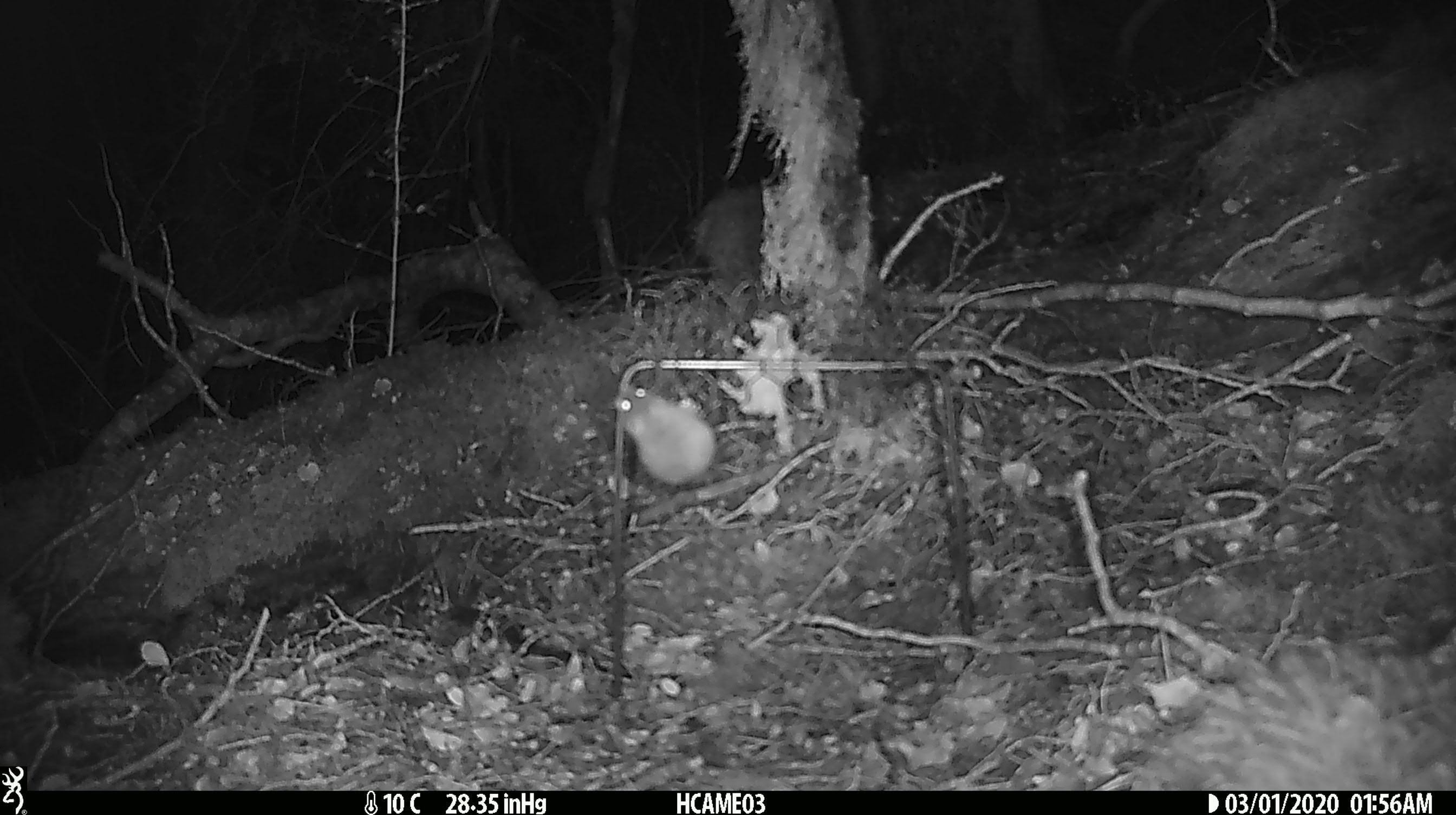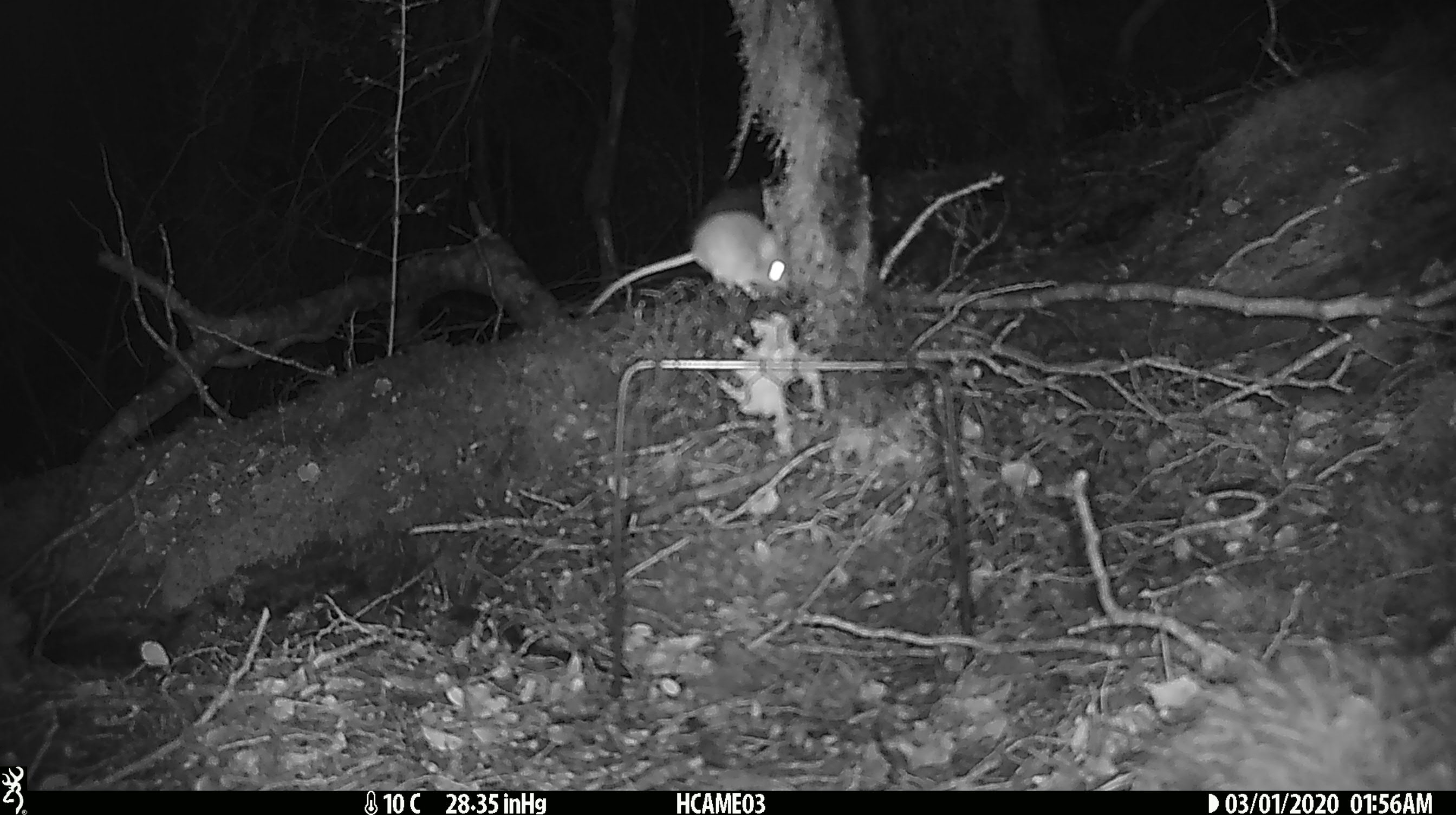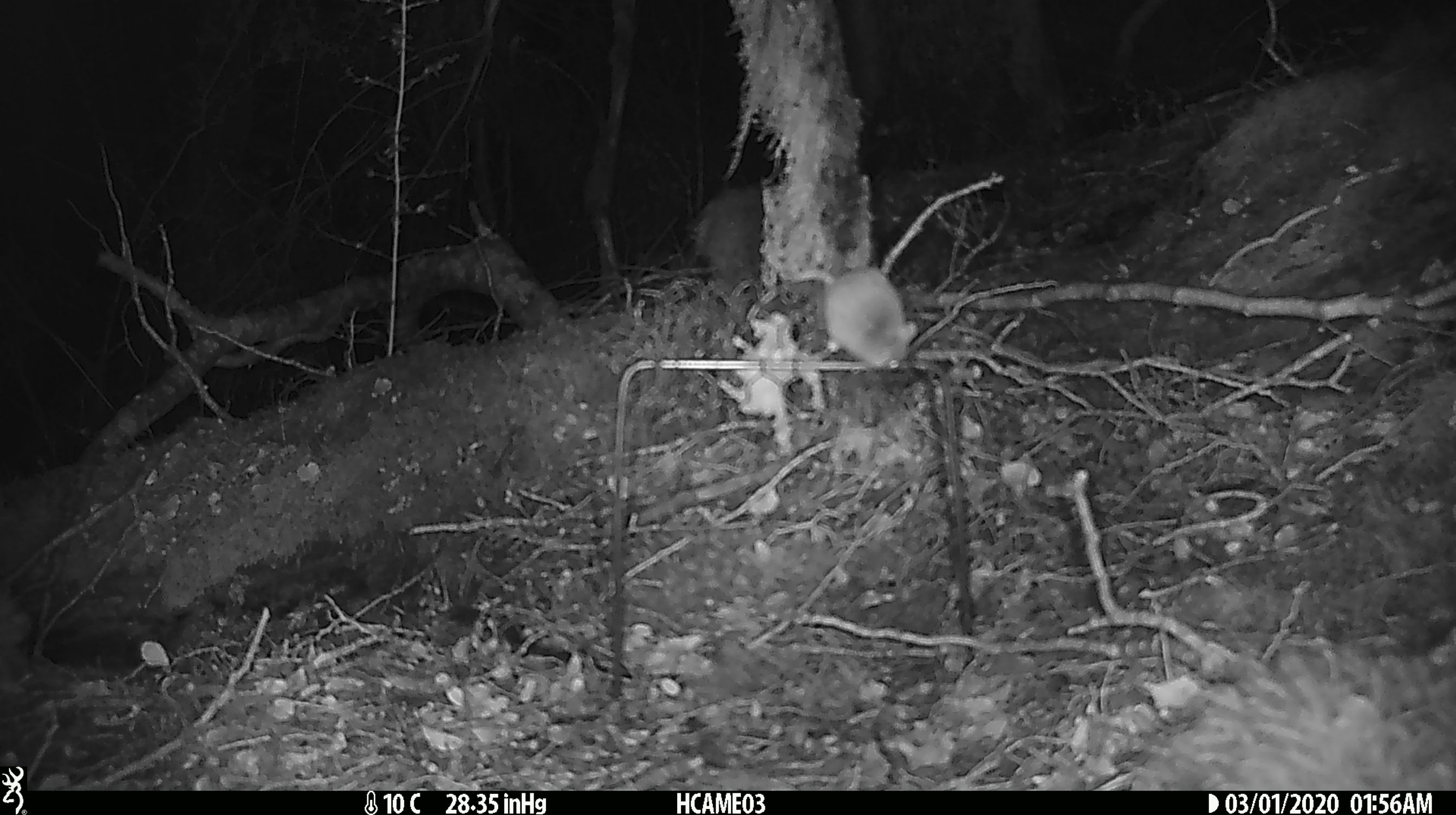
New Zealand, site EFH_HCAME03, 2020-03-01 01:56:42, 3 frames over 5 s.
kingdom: Animalia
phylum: Chordata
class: Mammalia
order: Rodentia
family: Muridae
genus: Mus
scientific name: Mus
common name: mouse